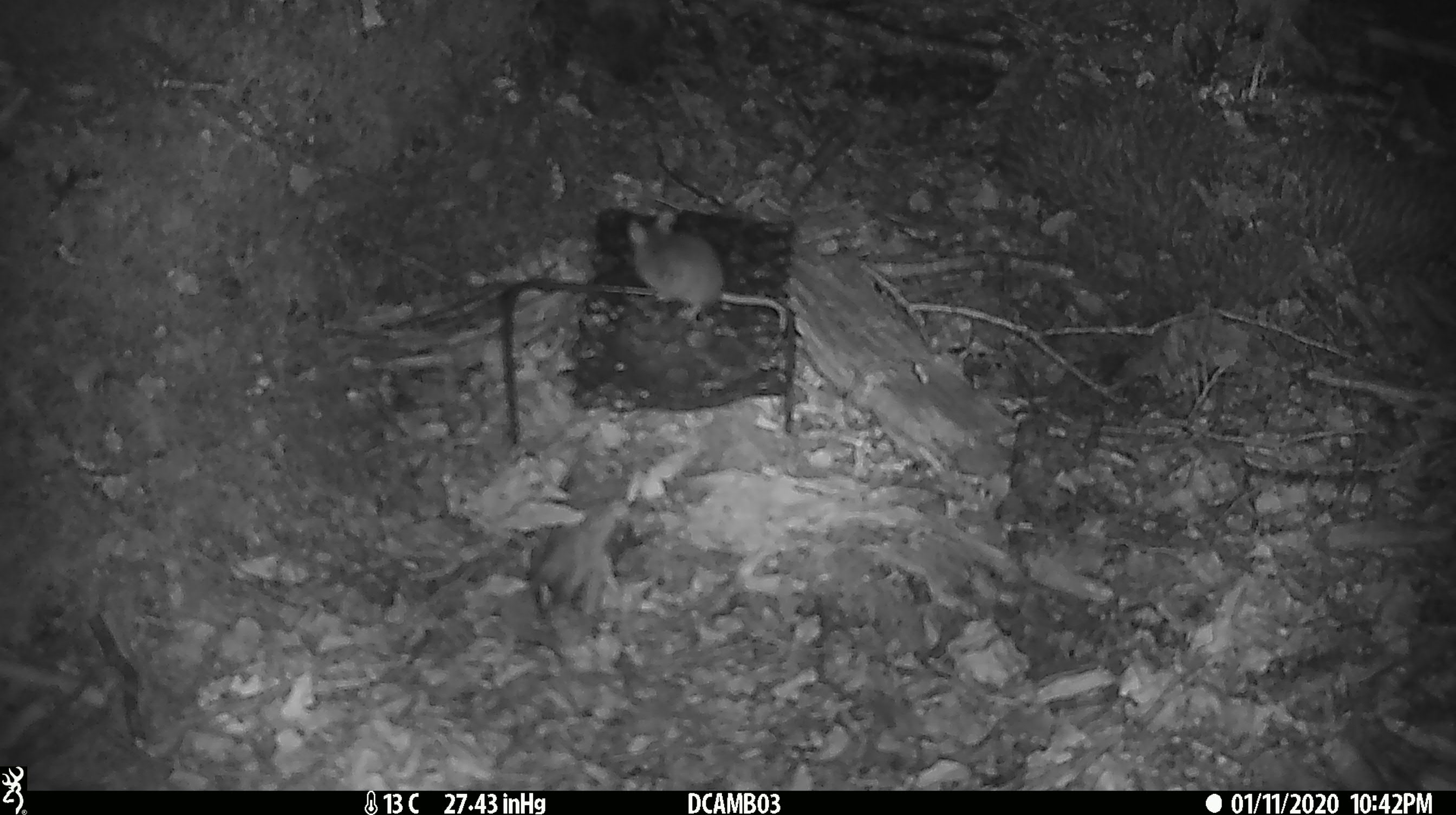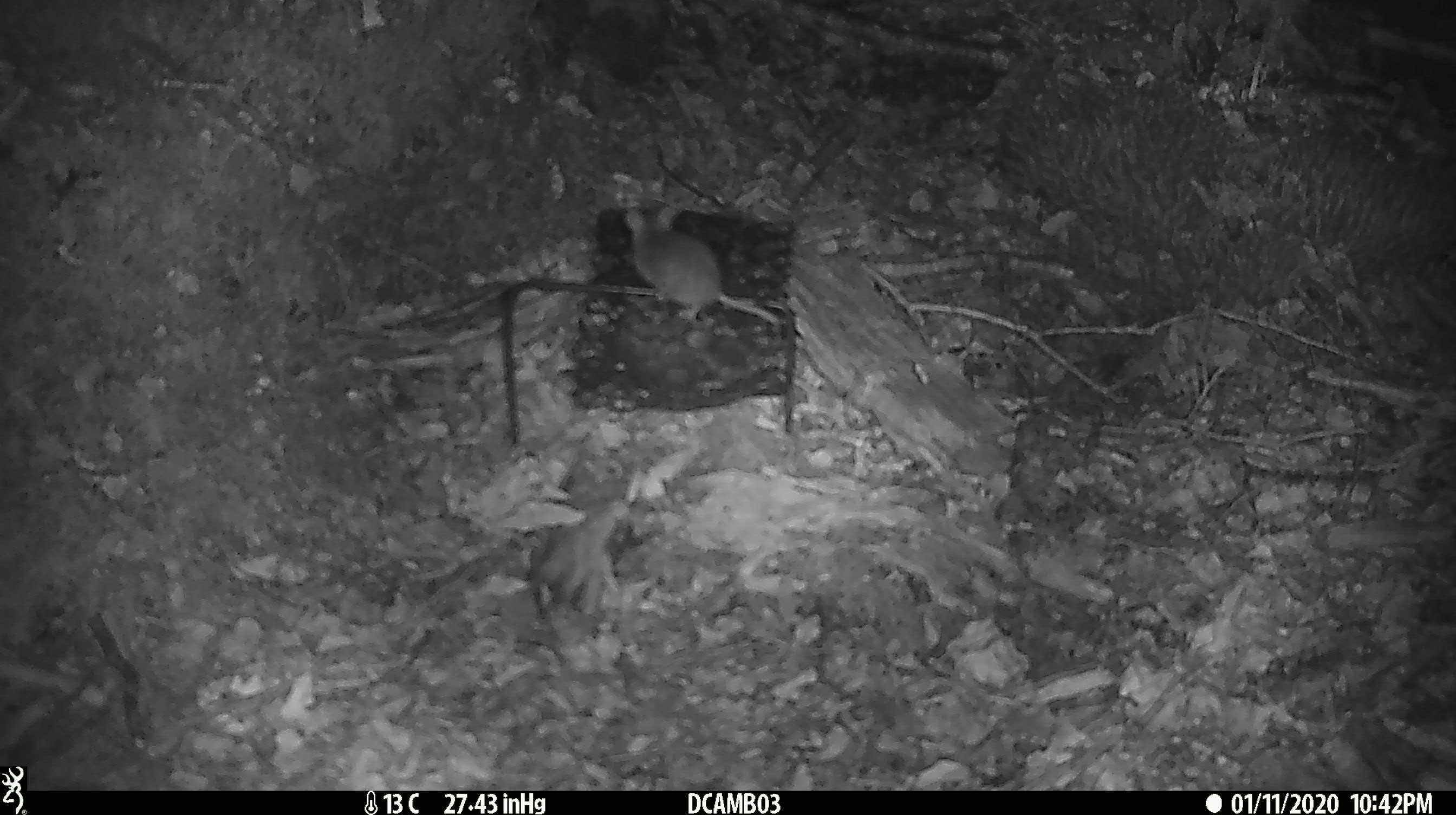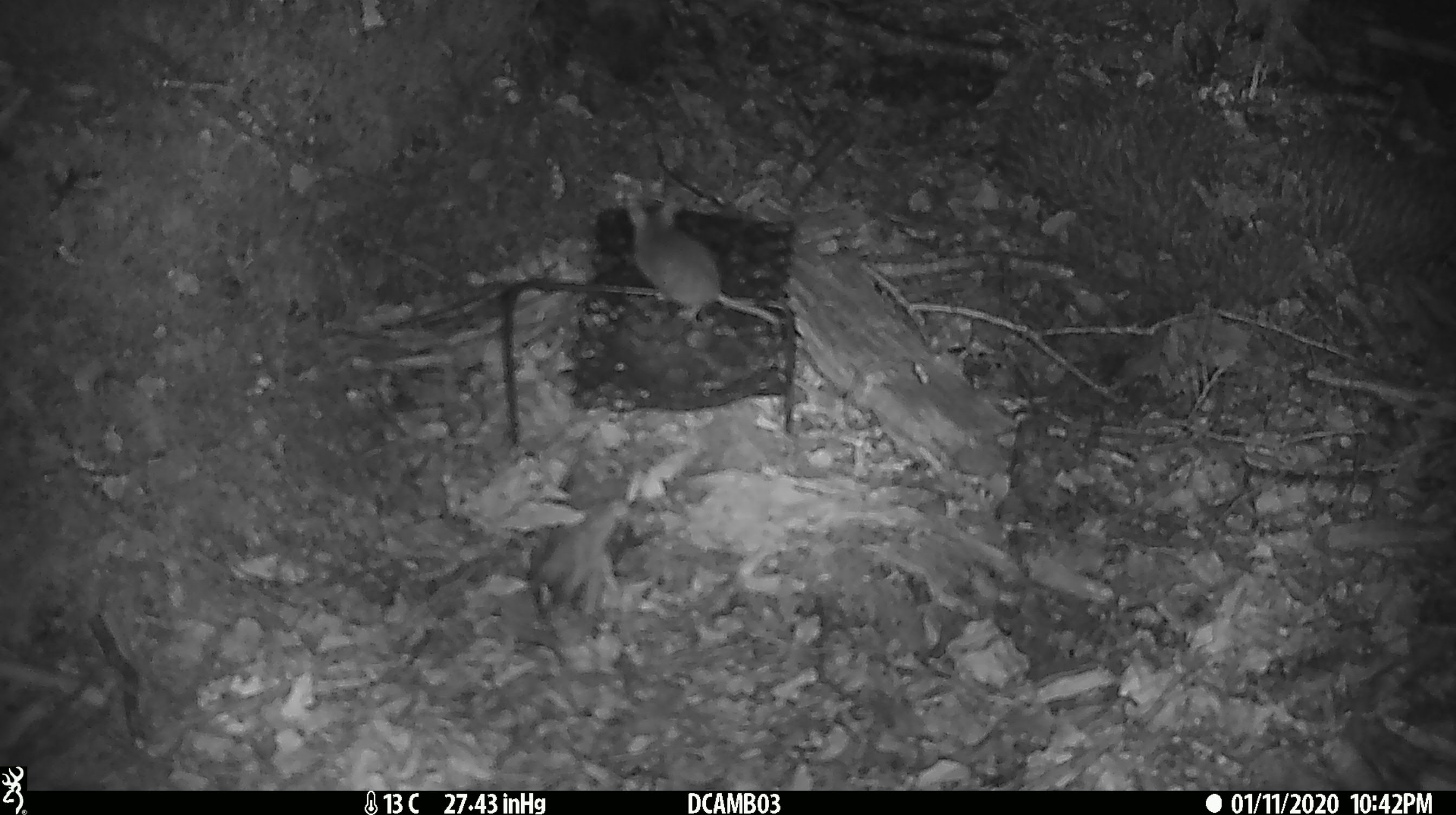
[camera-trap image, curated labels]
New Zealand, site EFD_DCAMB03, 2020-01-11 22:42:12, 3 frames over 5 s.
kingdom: Animalia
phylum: Chordata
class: Mammalia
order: Rodentia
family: Muridae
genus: Mus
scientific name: Mus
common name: mouse